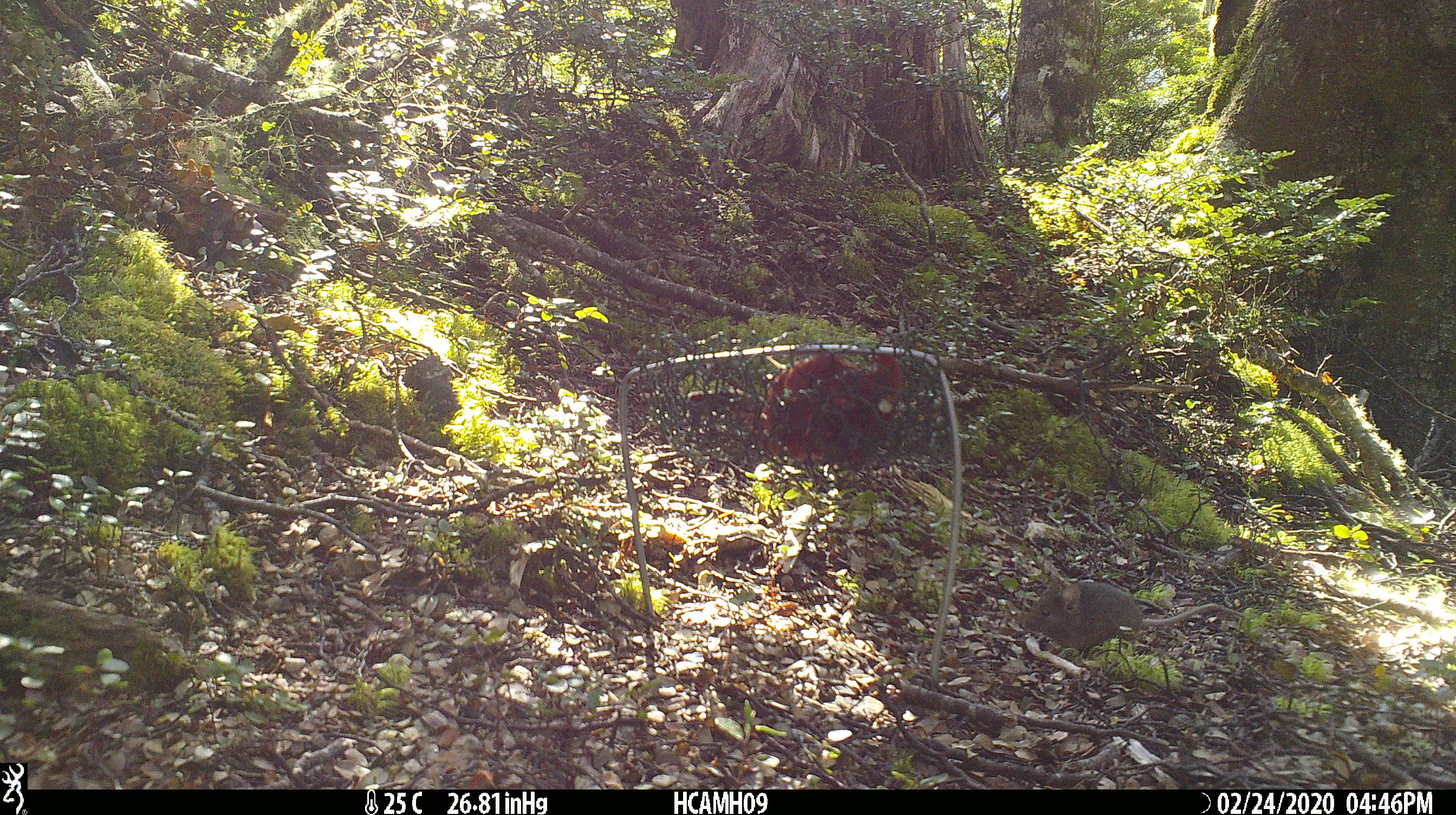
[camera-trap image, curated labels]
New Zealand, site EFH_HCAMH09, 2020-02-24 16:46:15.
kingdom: Animalia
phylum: Chordata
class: Mammalia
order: Rodentia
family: Muridae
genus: Mus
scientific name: Mus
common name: mouse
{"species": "mouse (Mus)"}